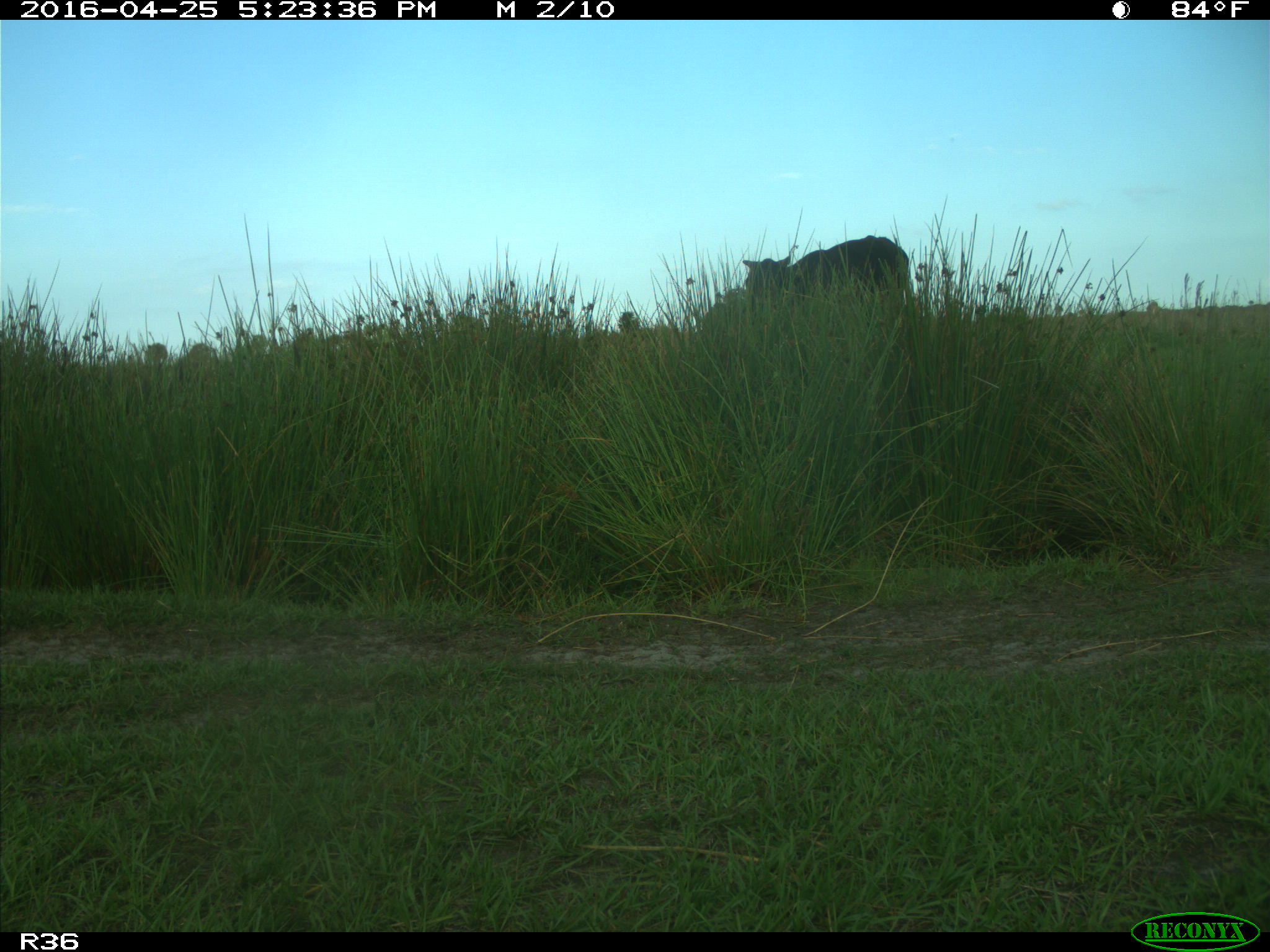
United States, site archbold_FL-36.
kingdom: Animalia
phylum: Chordata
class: Mammalia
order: Artiodactyla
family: Bovidae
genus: Bos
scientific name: Bos taurus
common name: domestic cow